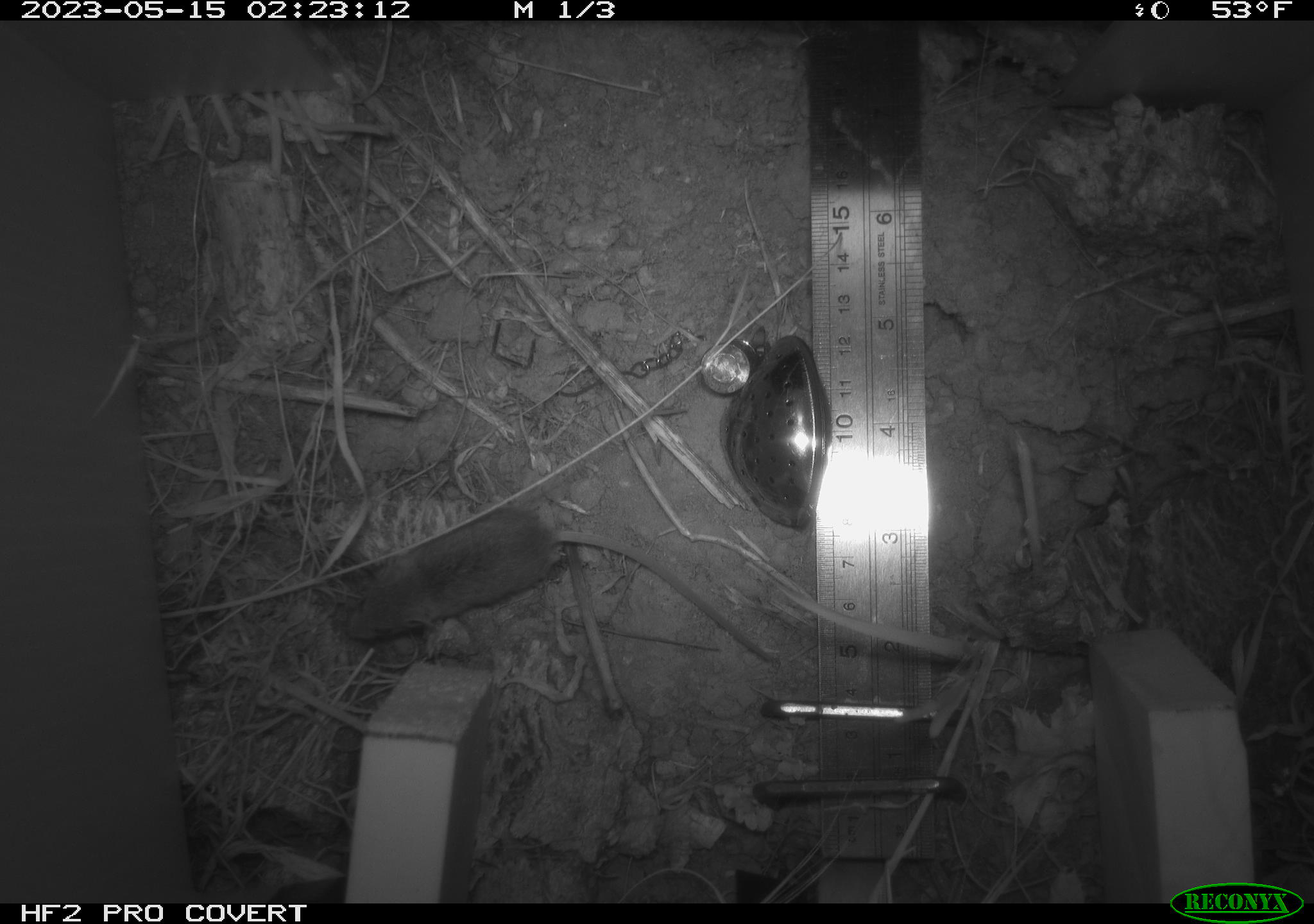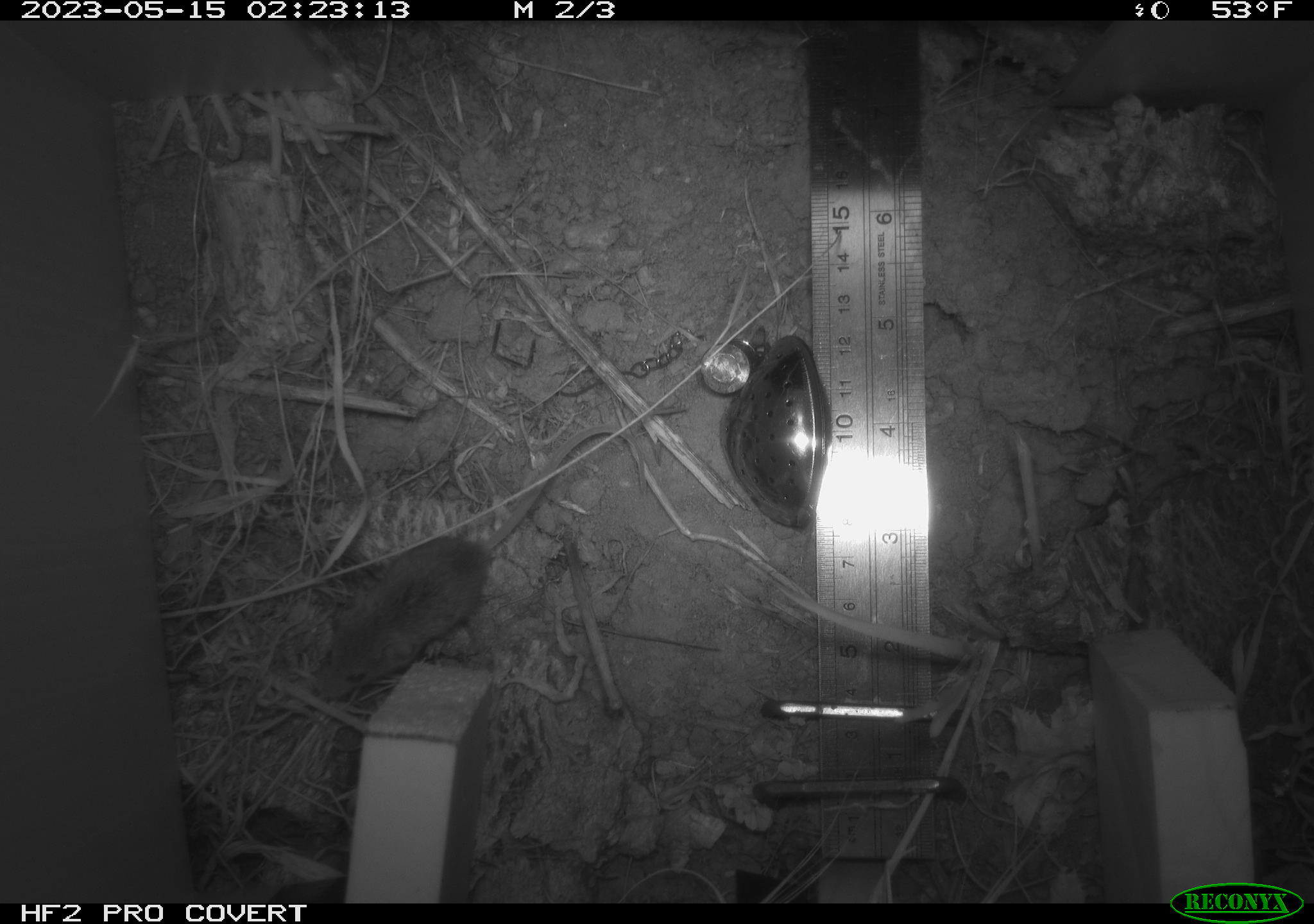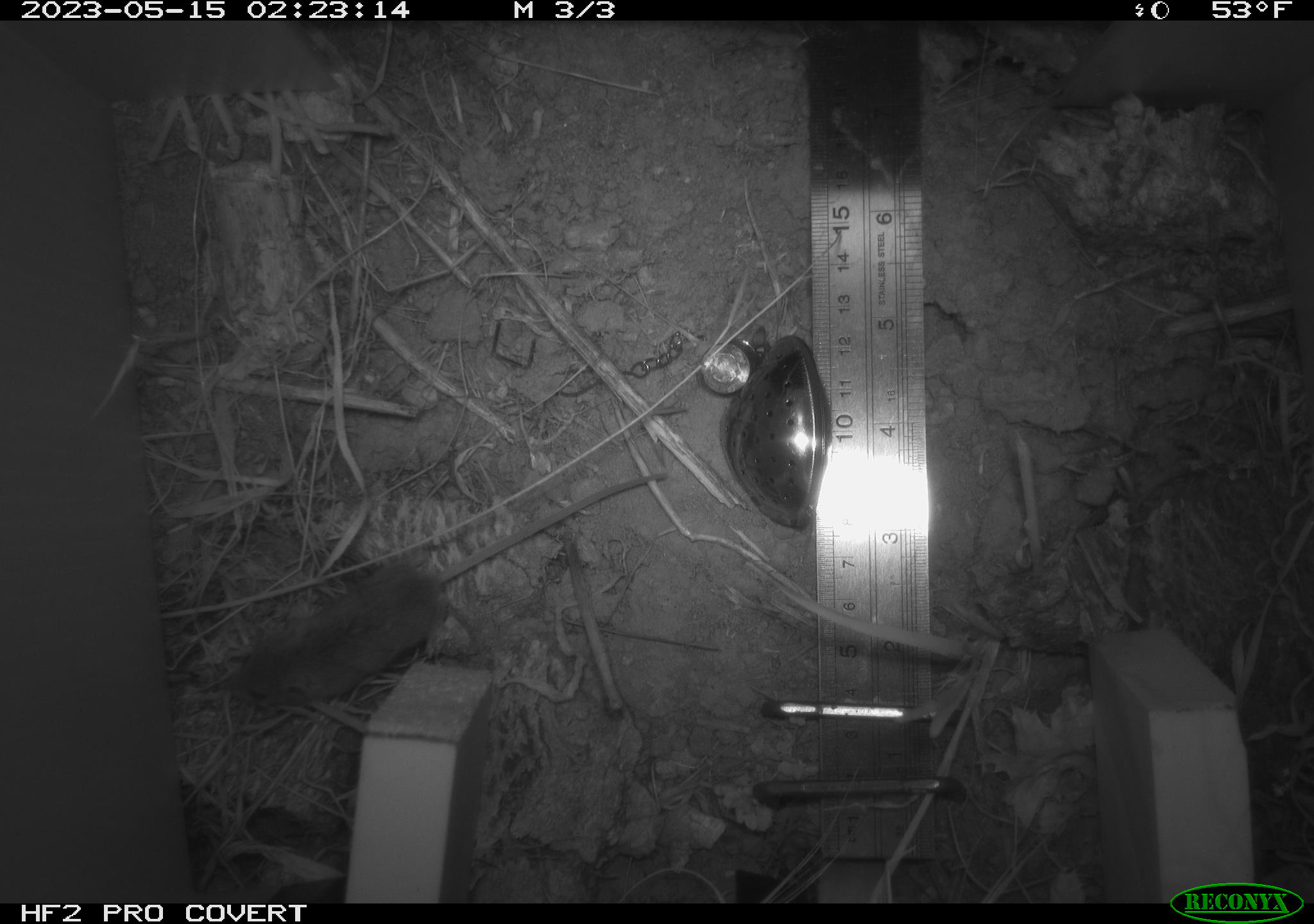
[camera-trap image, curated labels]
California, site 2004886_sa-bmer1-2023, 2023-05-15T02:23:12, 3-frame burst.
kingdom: Animalia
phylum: Chordata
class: Mammalia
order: Rodentia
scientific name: Rodentia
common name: mouse species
Mouse species (Rodentia).